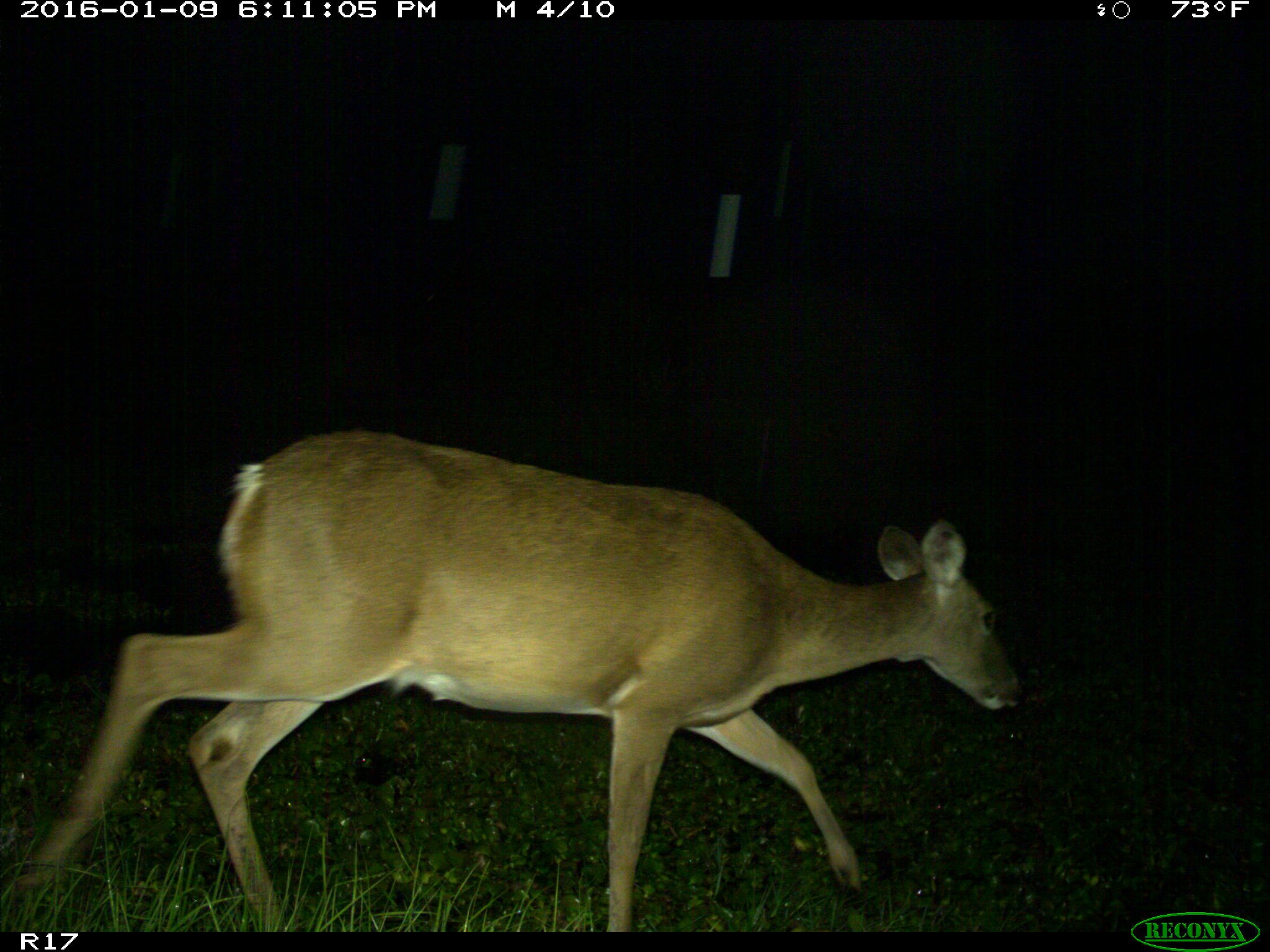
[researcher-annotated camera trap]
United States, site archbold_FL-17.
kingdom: Animalia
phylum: Chordata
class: Mammalia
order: Artiodactyla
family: Cervidae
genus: Odocoileus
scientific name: Odocoileus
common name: deer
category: unidentified deer